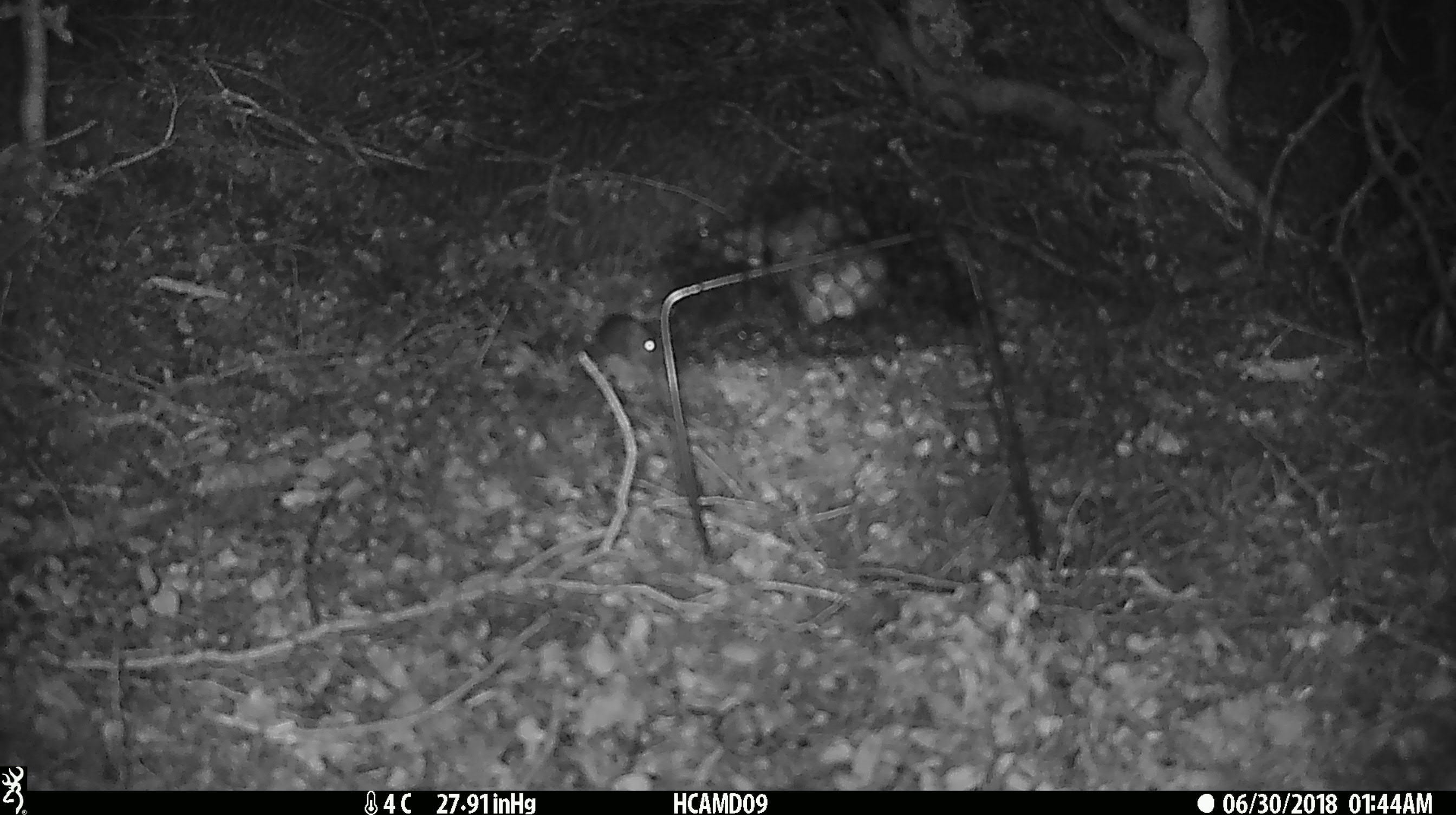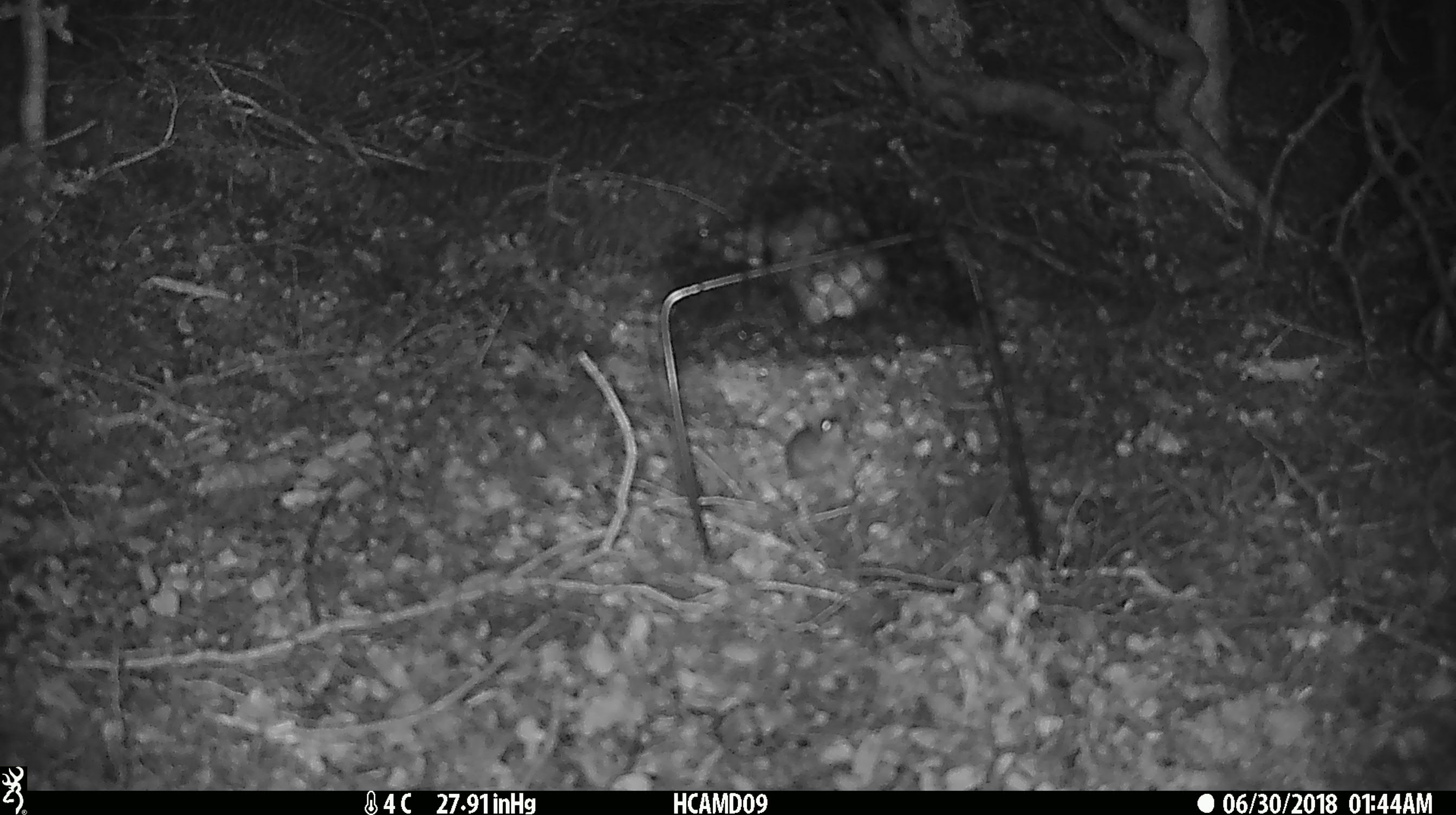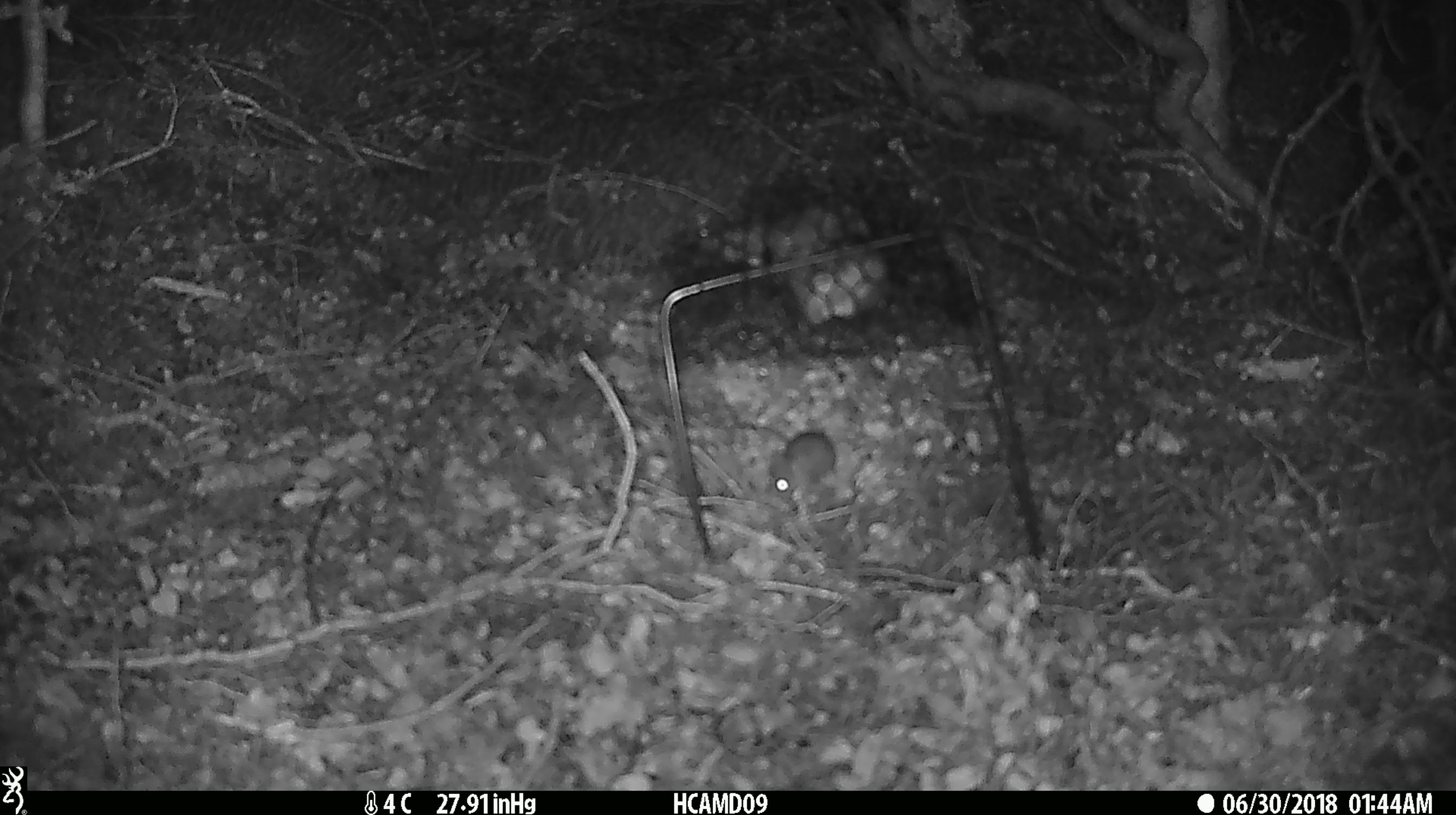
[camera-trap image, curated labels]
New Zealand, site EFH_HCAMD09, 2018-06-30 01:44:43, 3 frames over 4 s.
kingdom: Animalia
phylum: Chordata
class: Mammalia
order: Rodentia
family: Muridae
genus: Mus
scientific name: Mus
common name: mouse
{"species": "mouse (Mus)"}